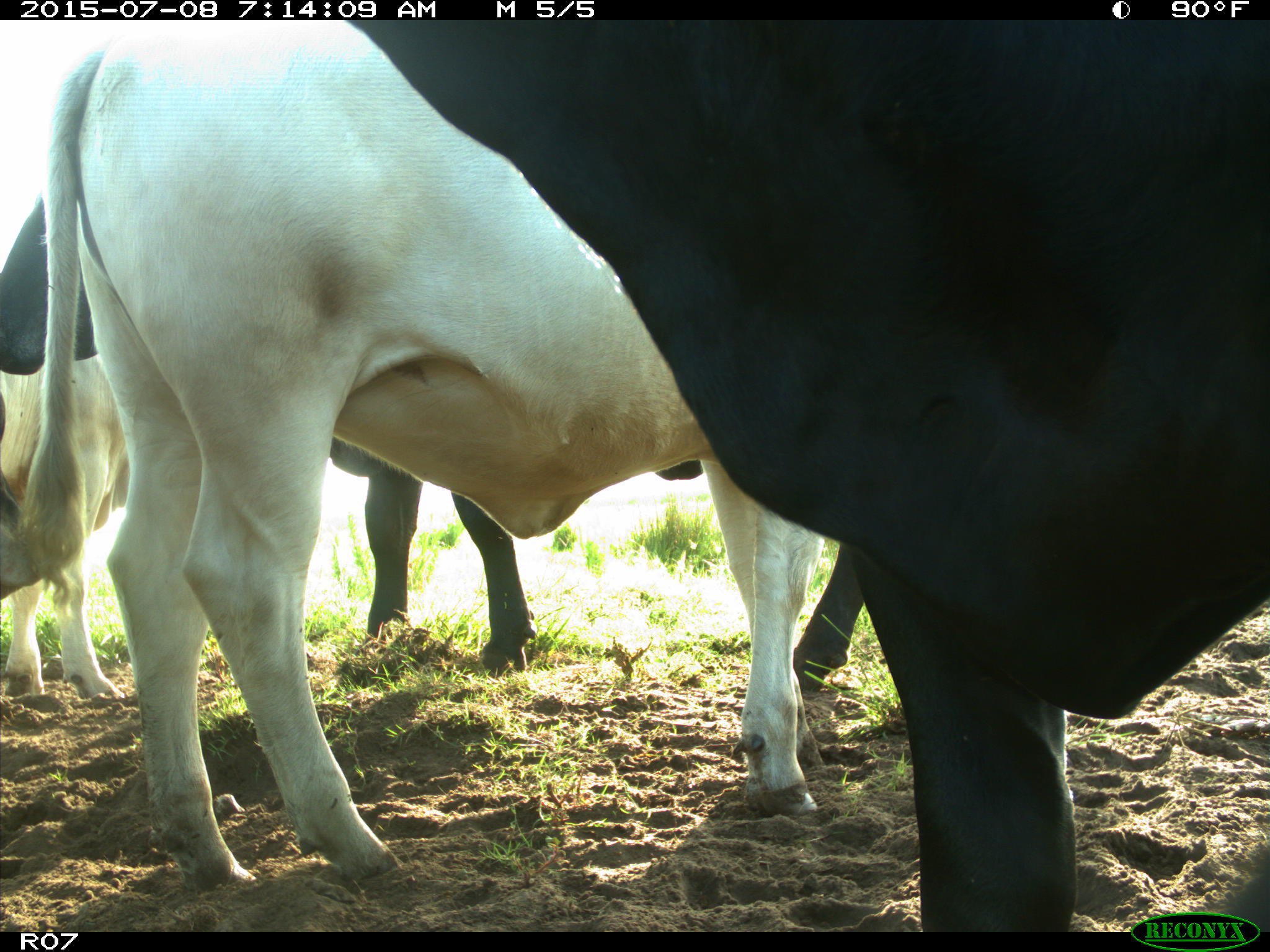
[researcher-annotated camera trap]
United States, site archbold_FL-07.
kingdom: Animalia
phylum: Chordata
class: Mammalia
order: Artiodactyla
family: Bovidae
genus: Bos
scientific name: Bos taurus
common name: domestic cow